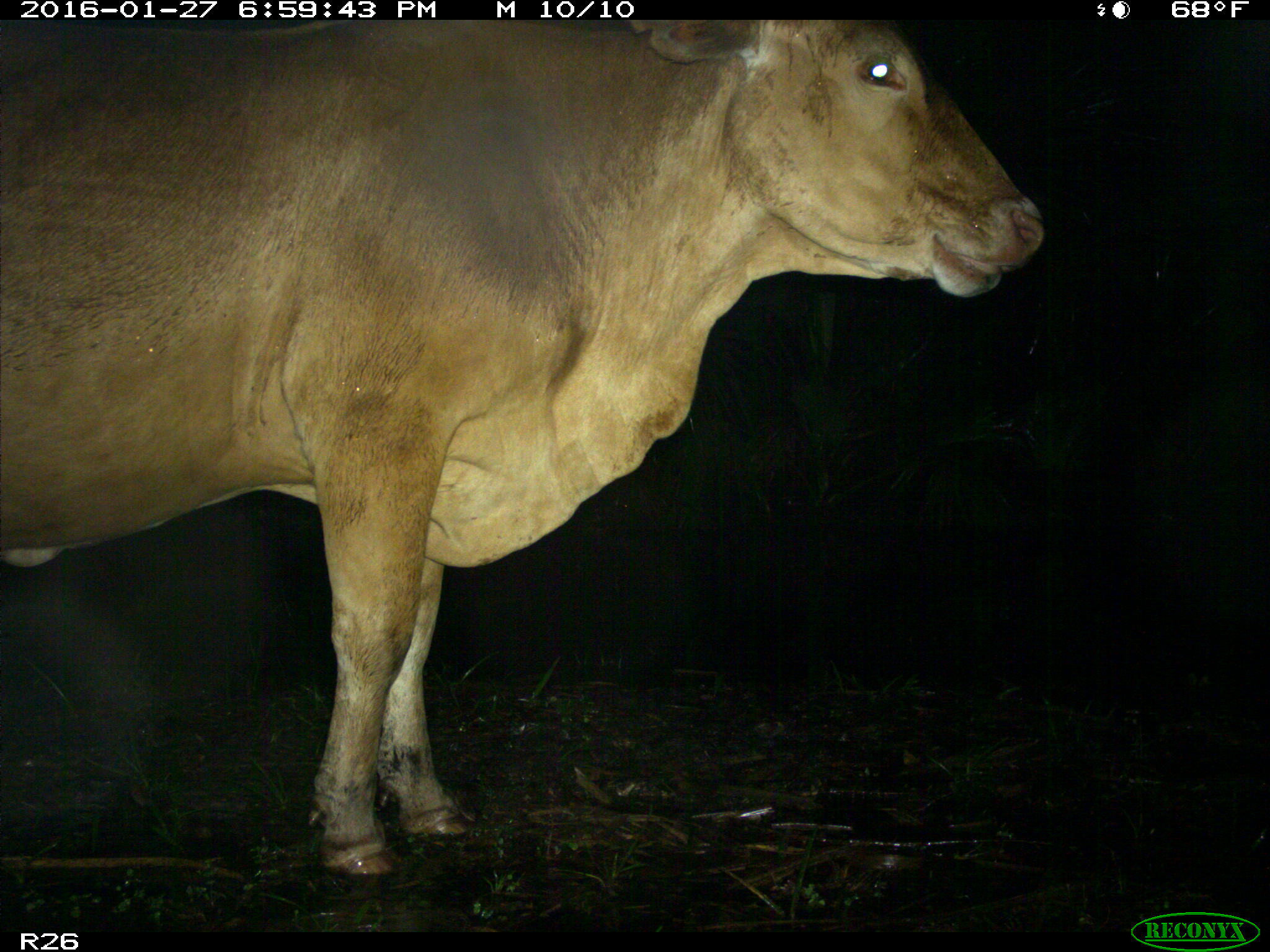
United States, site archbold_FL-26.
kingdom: Animalia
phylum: Chordata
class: Mammalia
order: Artiodactyla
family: Bovidae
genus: Bos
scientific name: Bos taurus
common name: domestic cow